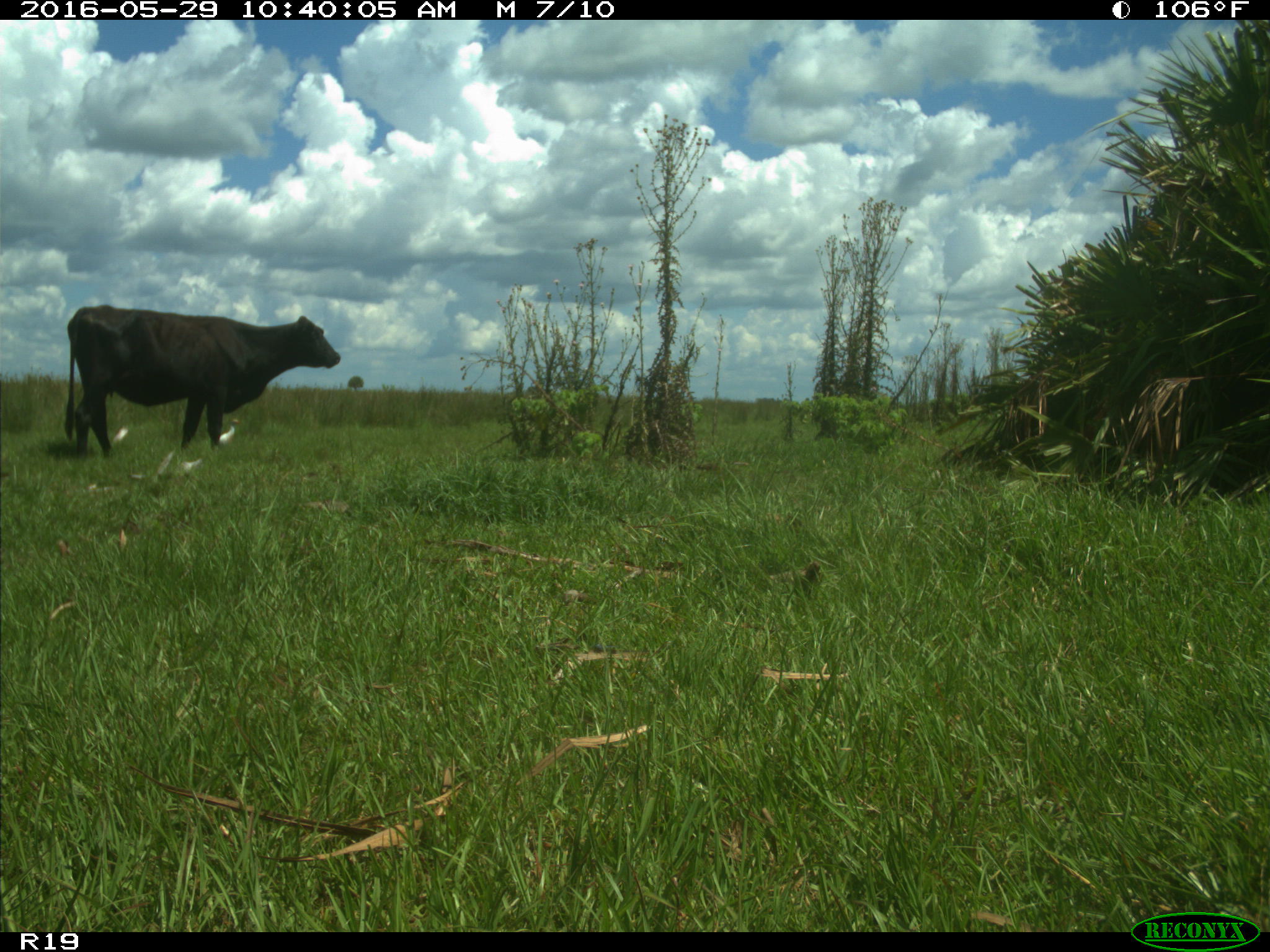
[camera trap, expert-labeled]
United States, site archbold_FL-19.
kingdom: Animalia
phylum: Chordata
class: Mammalia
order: Artiodactyla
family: Bovidae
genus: Bos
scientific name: Bos taurus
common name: domestic cow